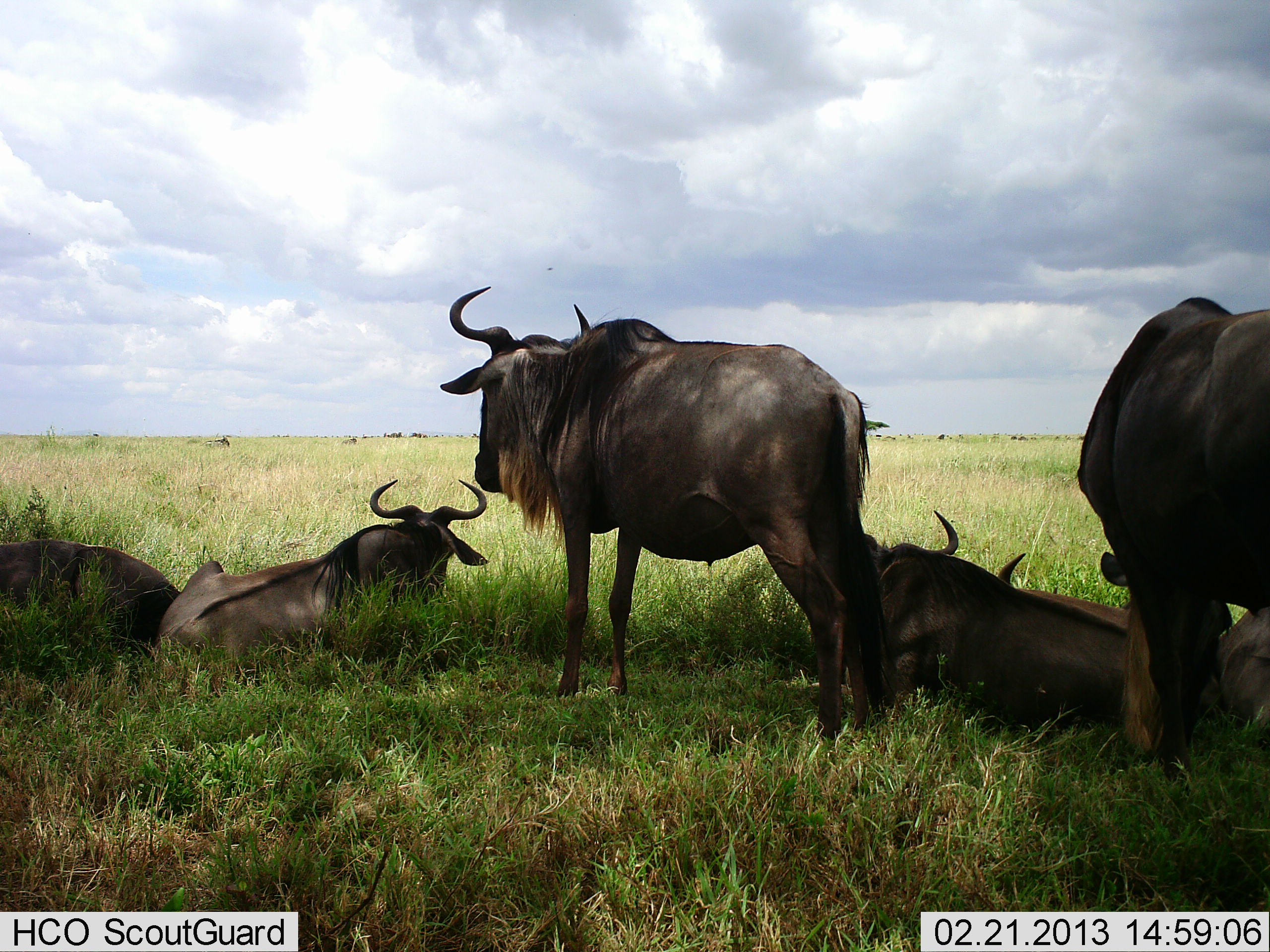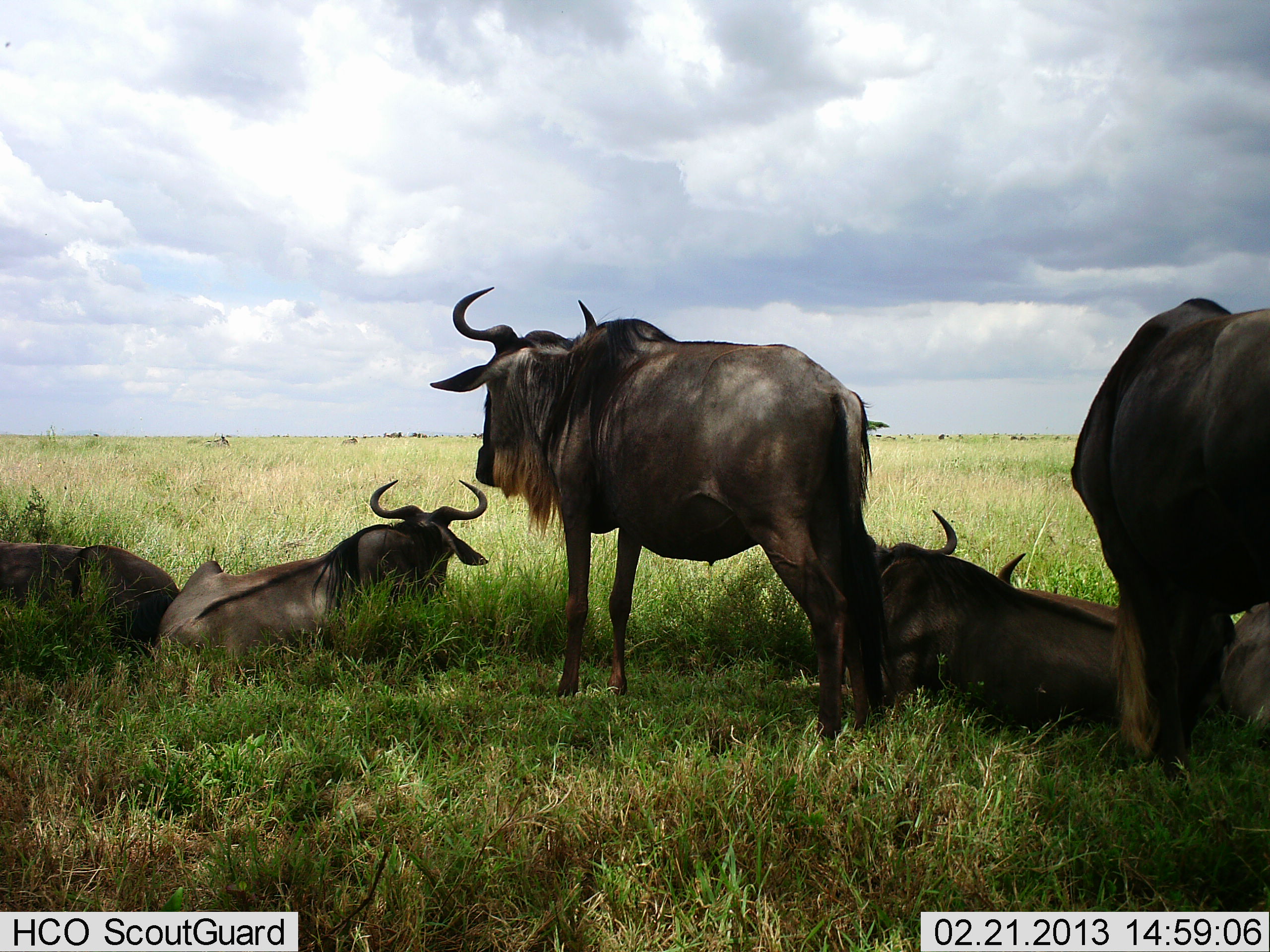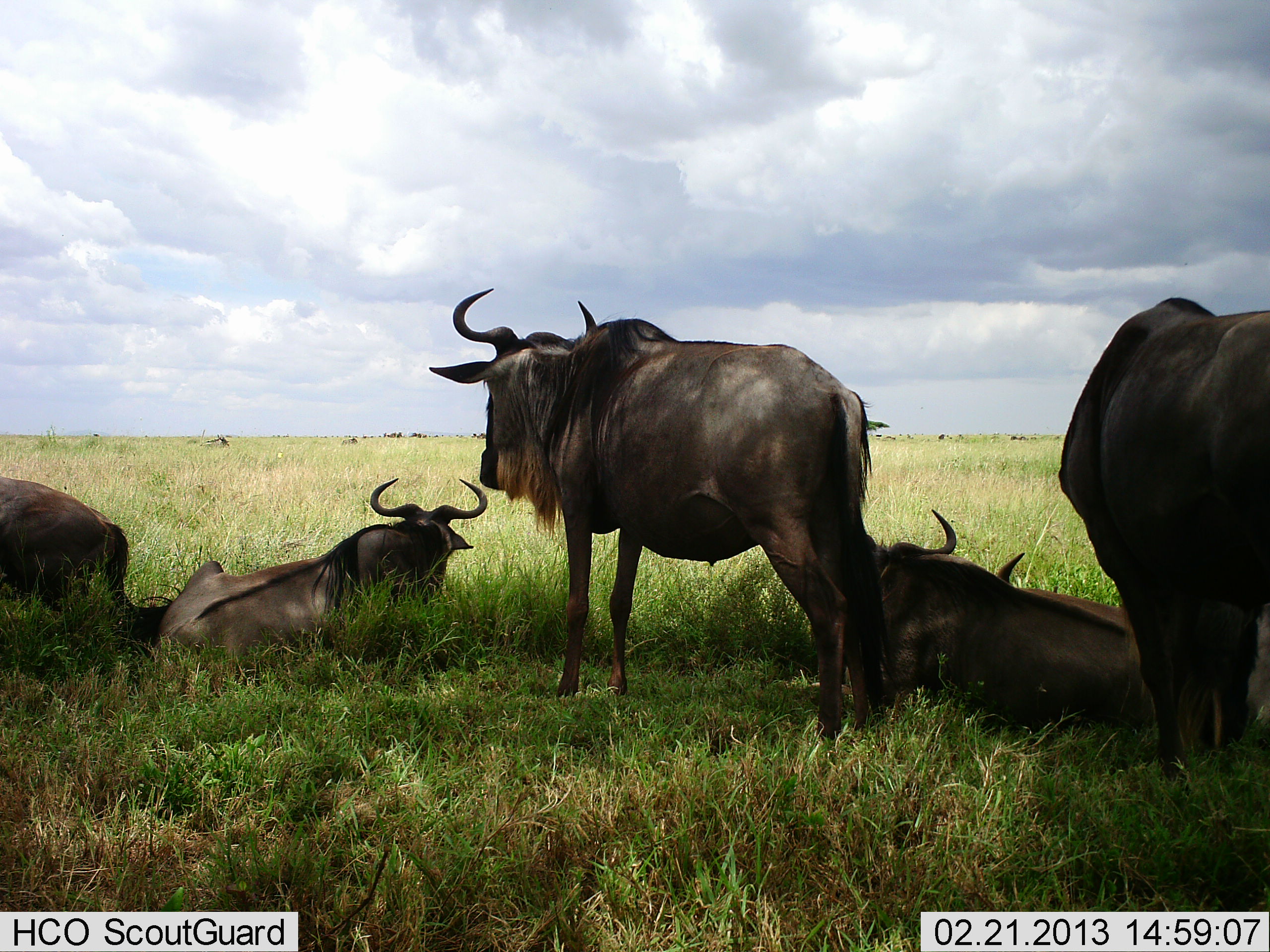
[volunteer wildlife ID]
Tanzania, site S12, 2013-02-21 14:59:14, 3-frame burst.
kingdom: Animalia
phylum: Chordata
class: Mammalia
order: Artiodactyla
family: Bovidae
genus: Connochaetes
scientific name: Connochaetes taurinus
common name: blue wildebeest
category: wildebeest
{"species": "wildebeest (blue wildebeest) (Connochaetes taurinus)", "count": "6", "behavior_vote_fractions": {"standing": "82%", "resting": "100%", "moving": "3%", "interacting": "3%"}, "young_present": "0%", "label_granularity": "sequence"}